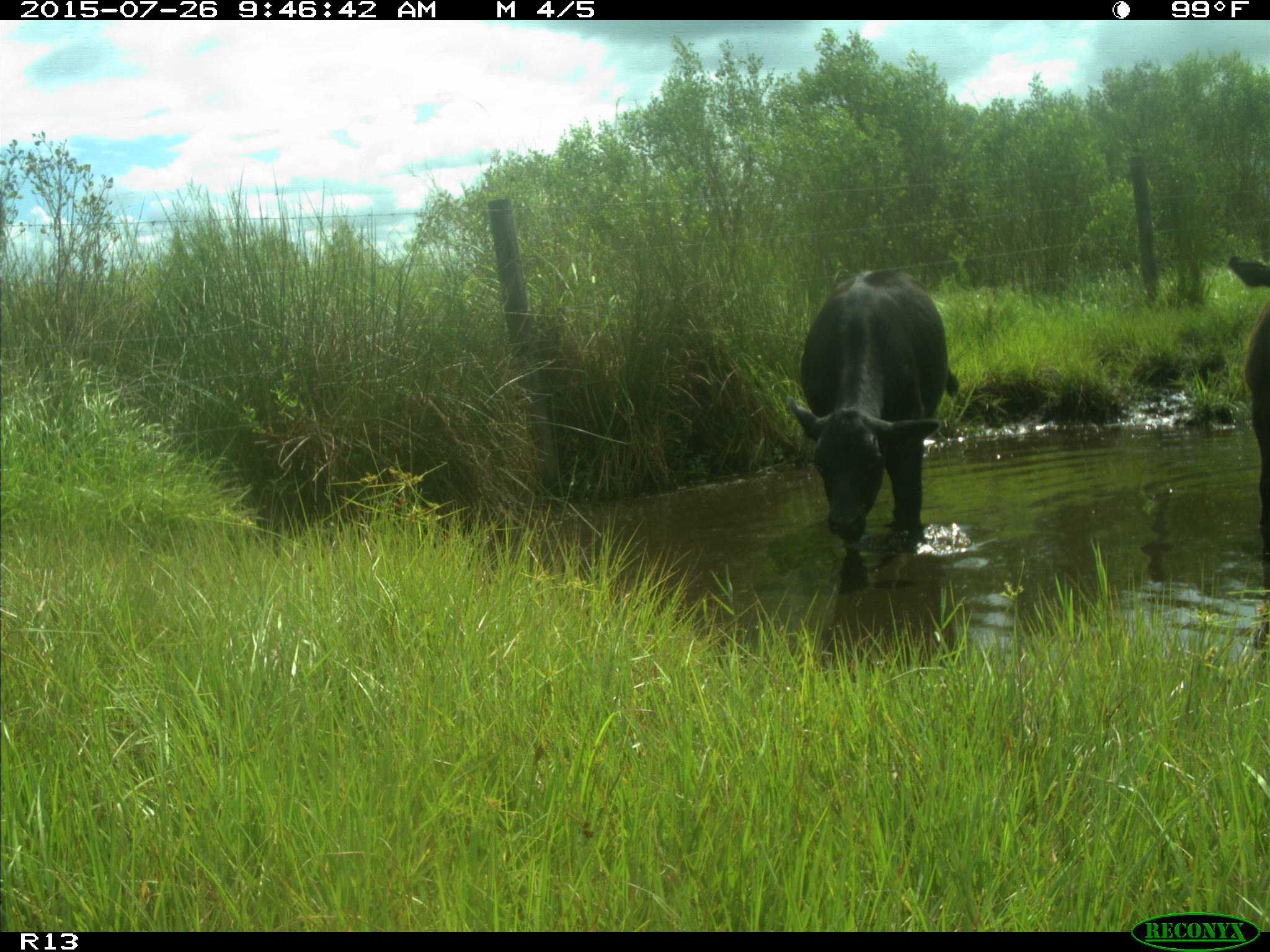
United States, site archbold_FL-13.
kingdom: Animalia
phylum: Chordata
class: Mammalia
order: Artiodactyla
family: Bovidae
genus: Bos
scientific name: Bos taurus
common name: domestic cow